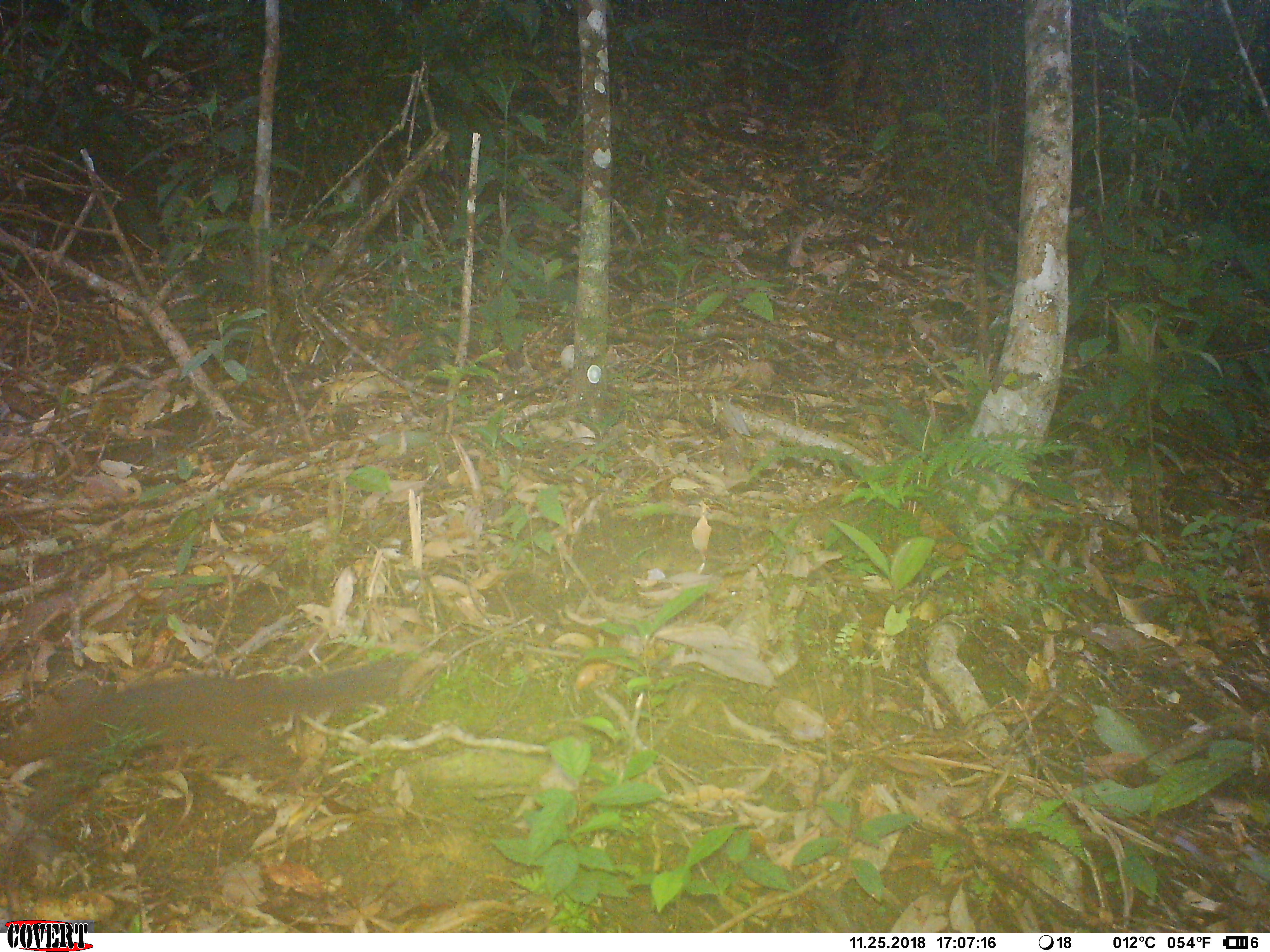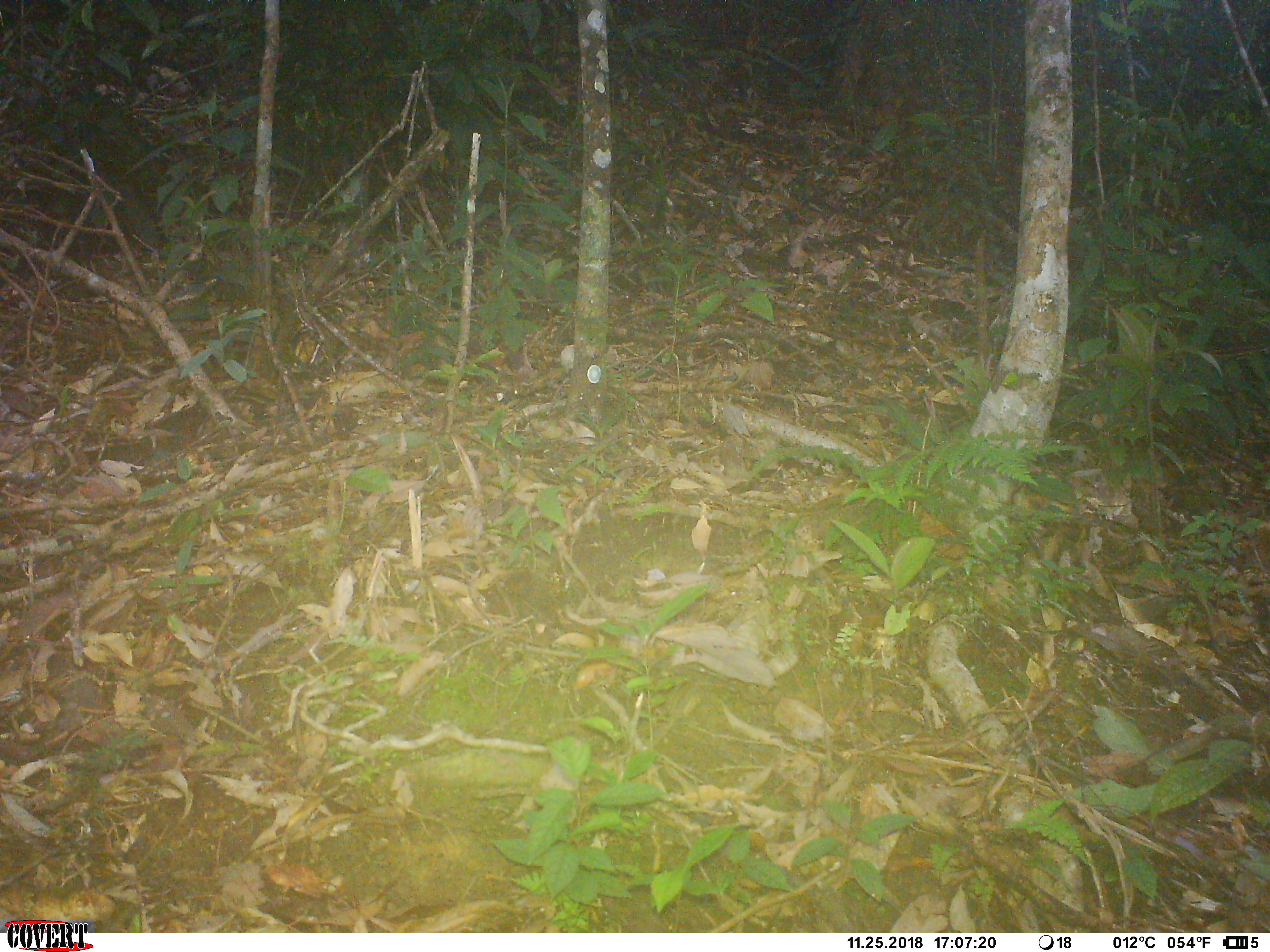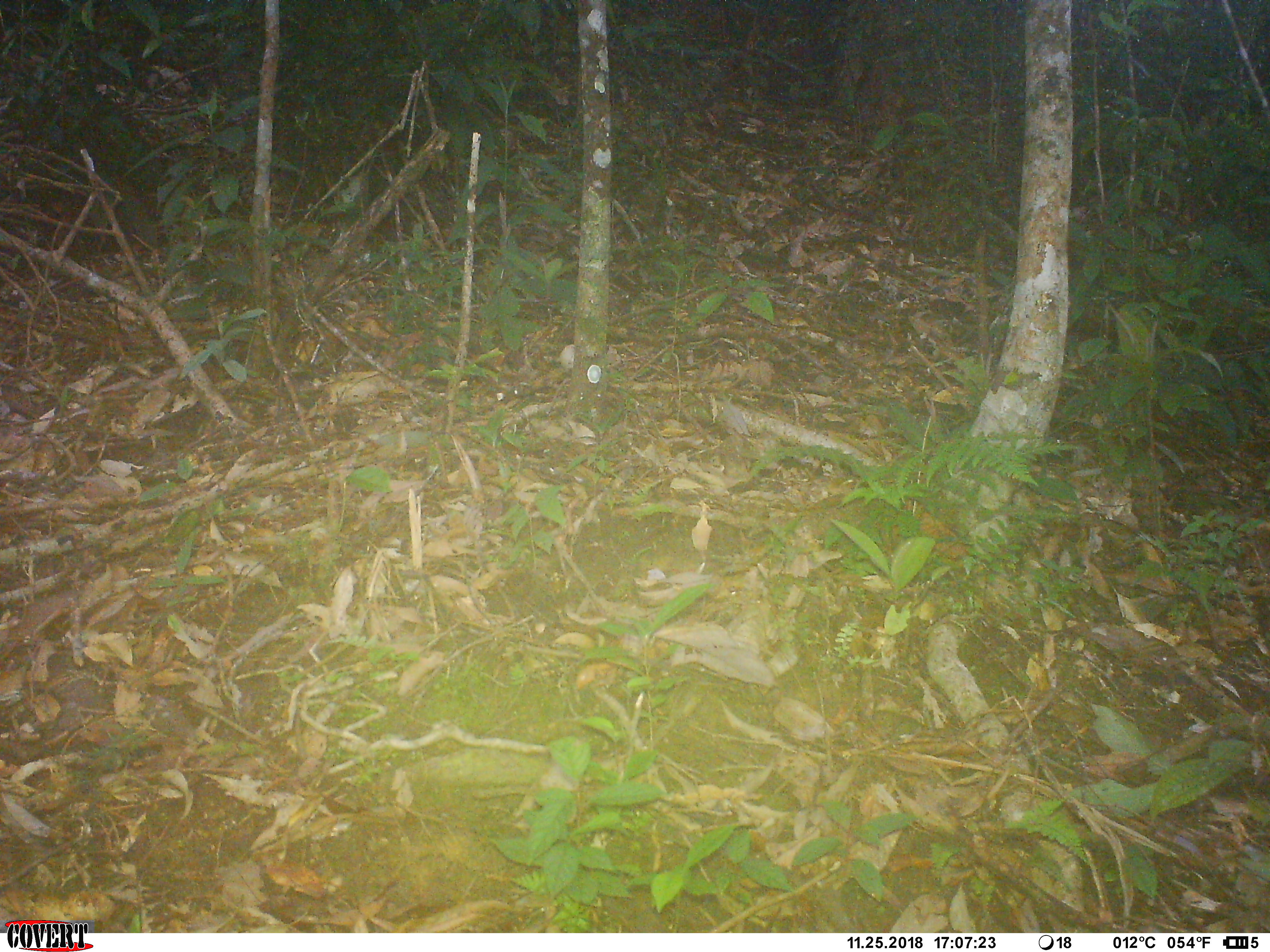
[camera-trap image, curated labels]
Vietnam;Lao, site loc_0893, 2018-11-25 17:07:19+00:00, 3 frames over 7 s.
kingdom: Animalia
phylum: Chordata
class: Mammalia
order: Rodentia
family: Sciuridae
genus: Dremomys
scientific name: Dremomys rufigenis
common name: red-cheeked squirrel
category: red cheeked squirrel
Red cheeked squirrel (red-cheeked squirrel) (Dremomys rufigenis). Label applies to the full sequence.